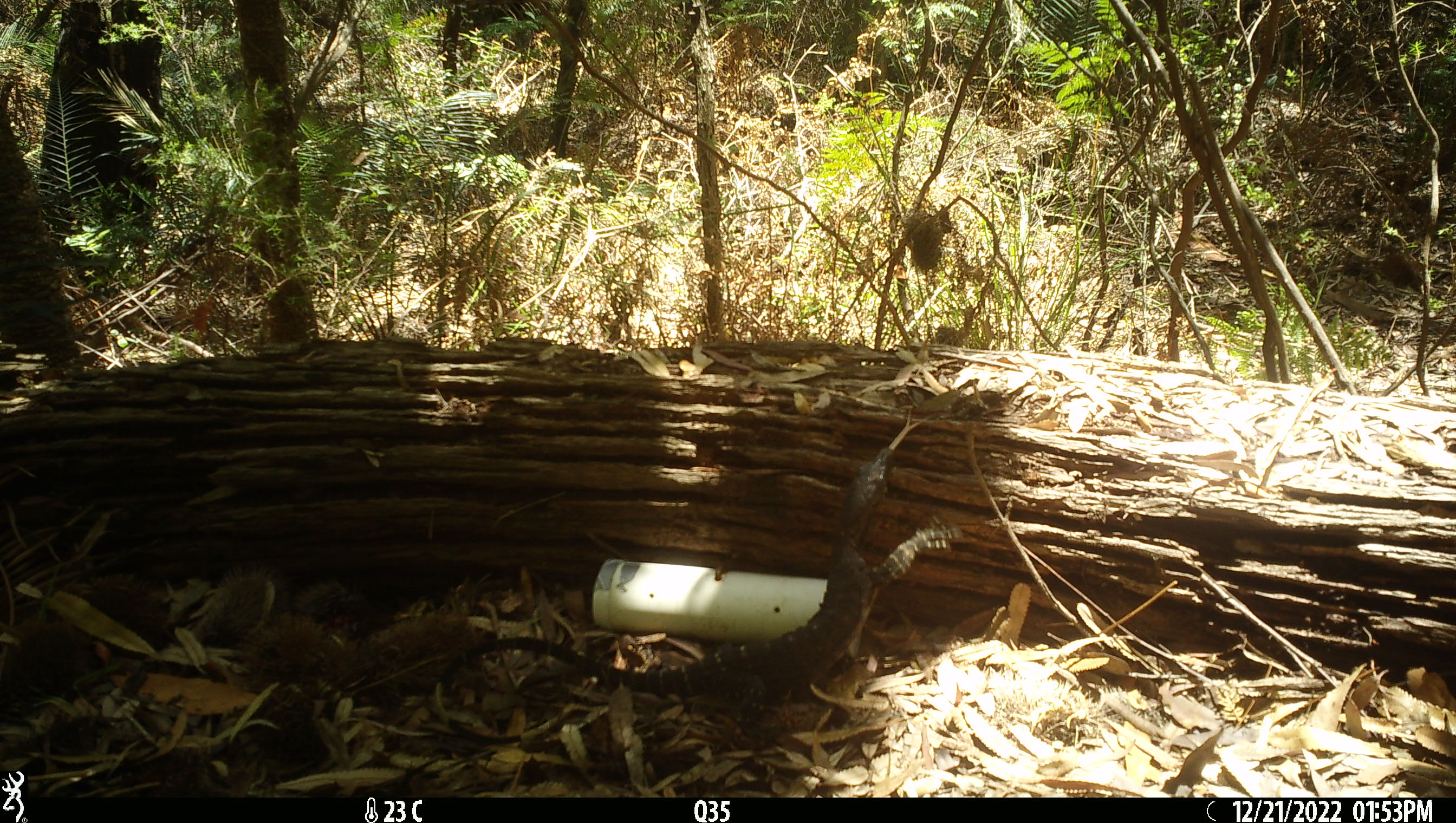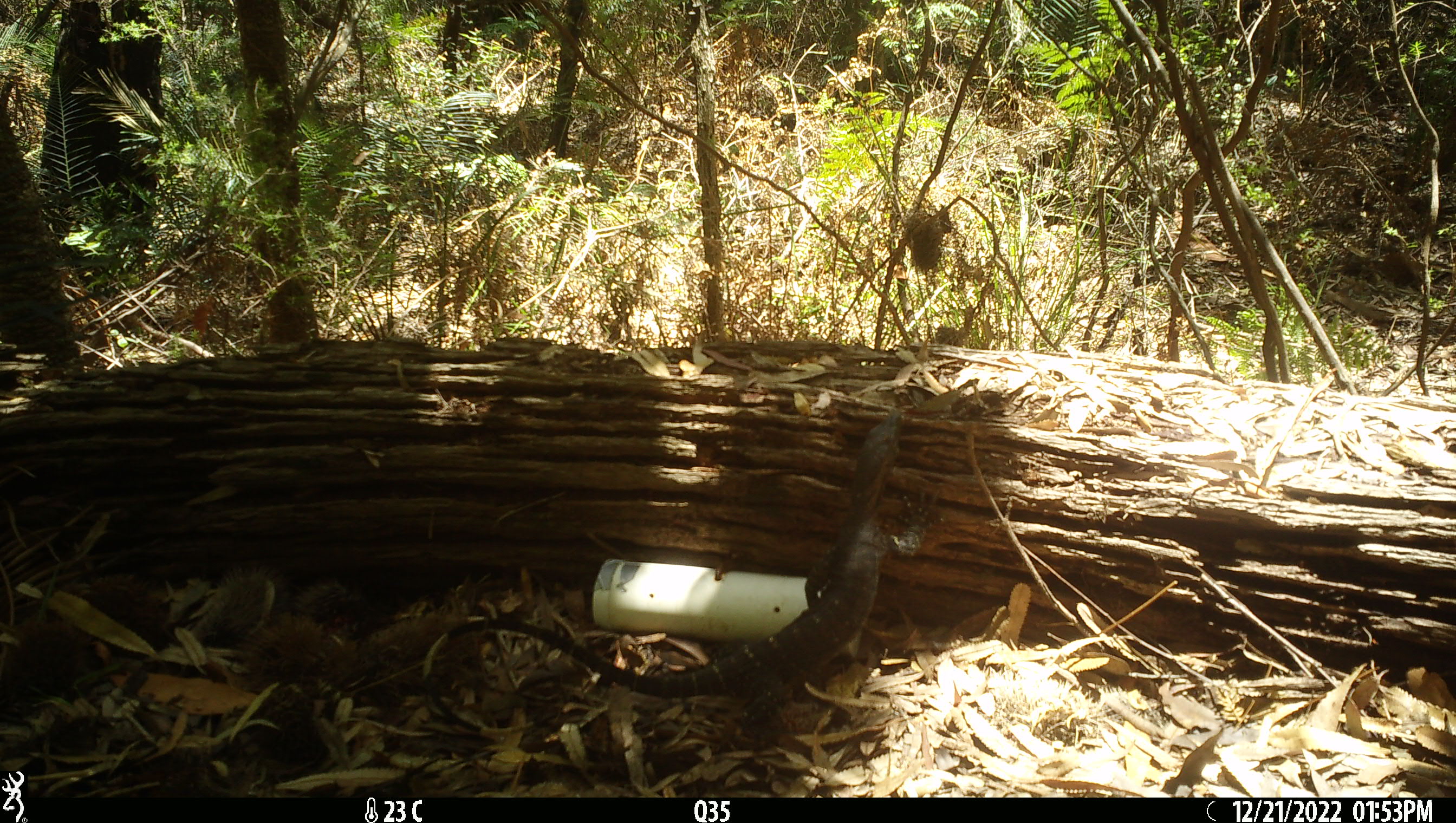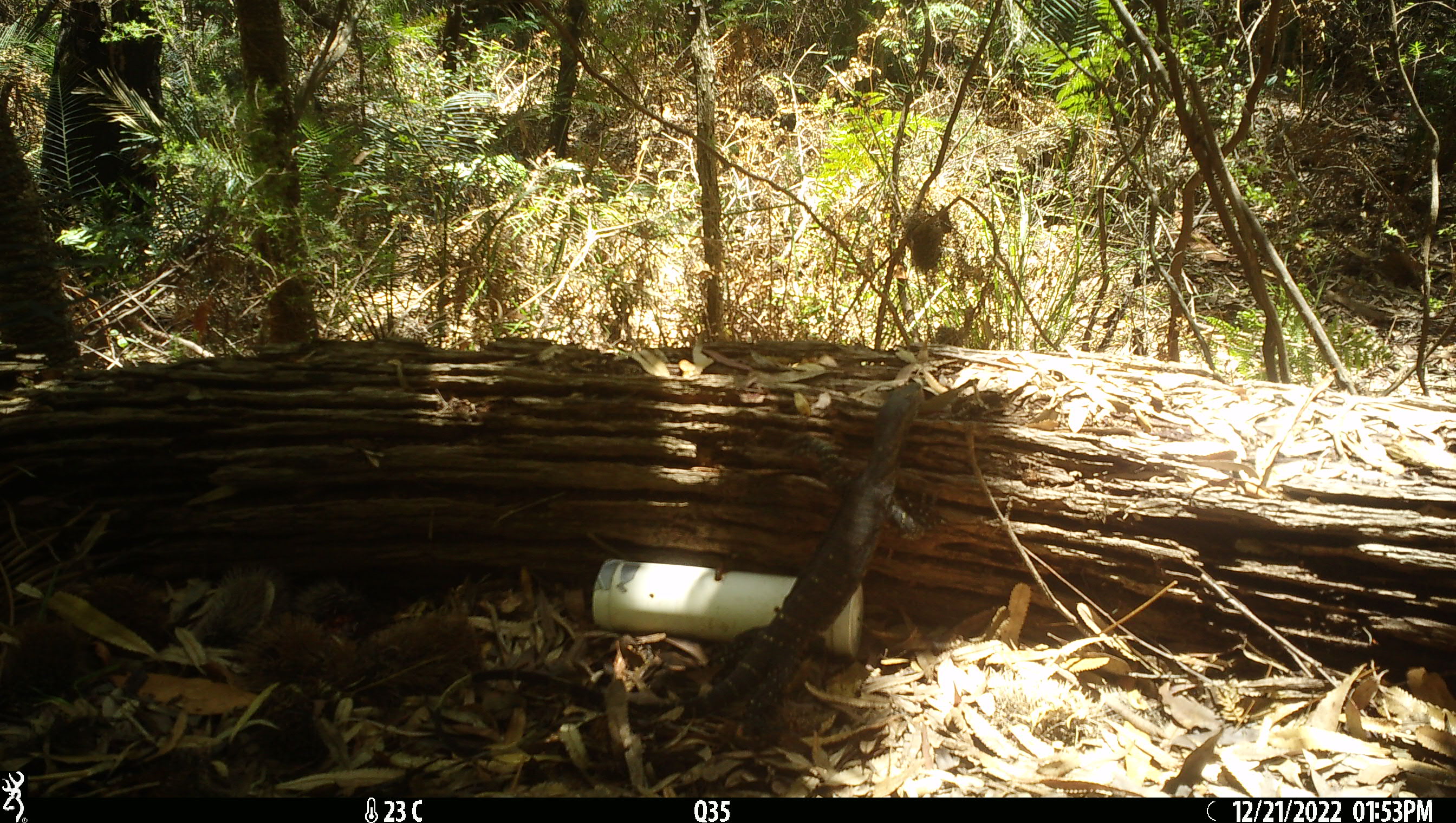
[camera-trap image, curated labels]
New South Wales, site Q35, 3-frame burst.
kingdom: Animalia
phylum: Chordata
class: Reptilia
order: Squamata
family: Varanidae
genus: Varanus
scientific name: Varanus varius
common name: lace monitor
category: goanna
Goanna (lace monitor) (Varanus varius).